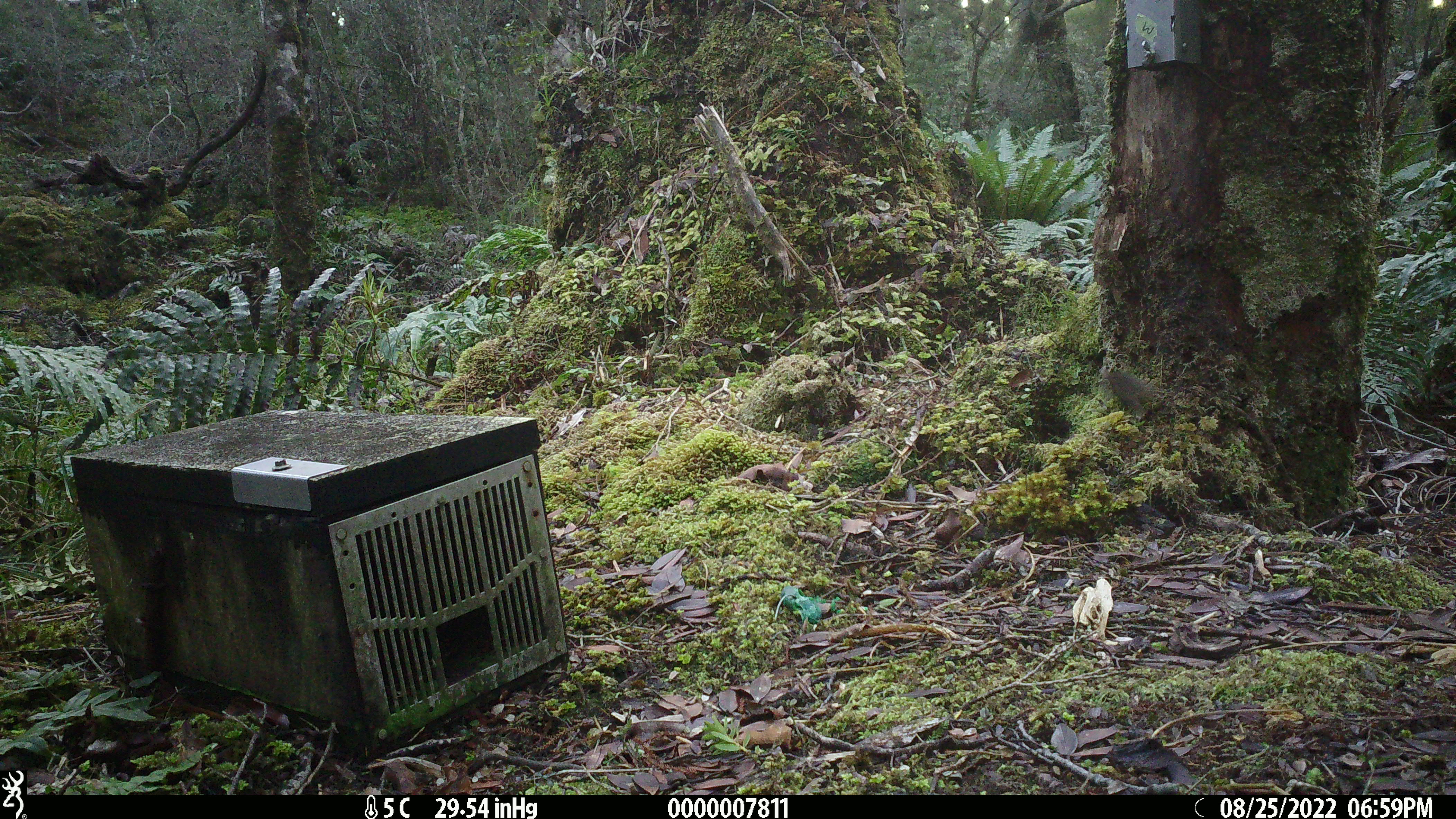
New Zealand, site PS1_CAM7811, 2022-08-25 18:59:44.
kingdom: Animalia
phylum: Chordata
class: Mammalia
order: Rodentia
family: Muridae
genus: Mus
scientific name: Mus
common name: mouse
Mouse (Mus).